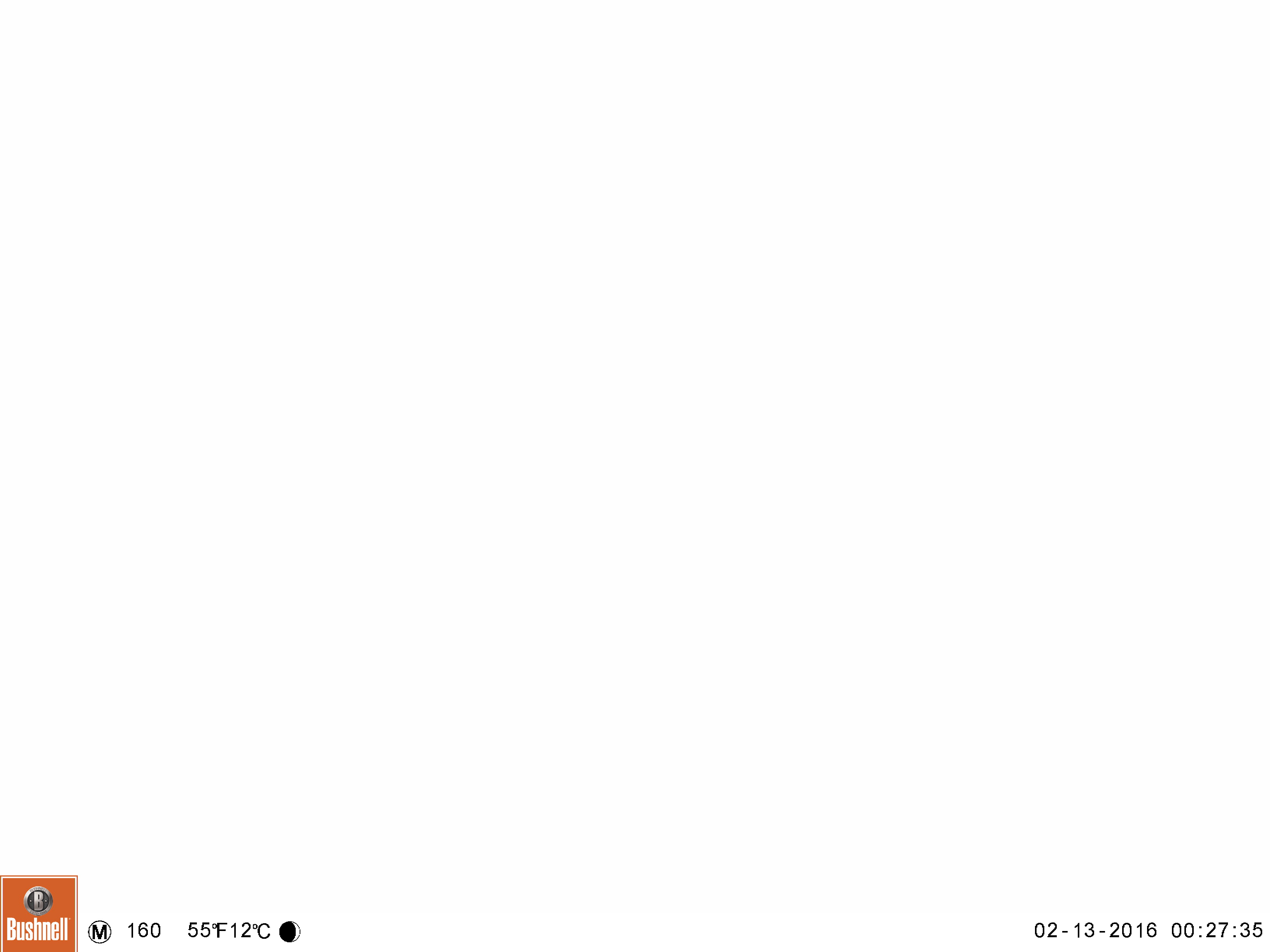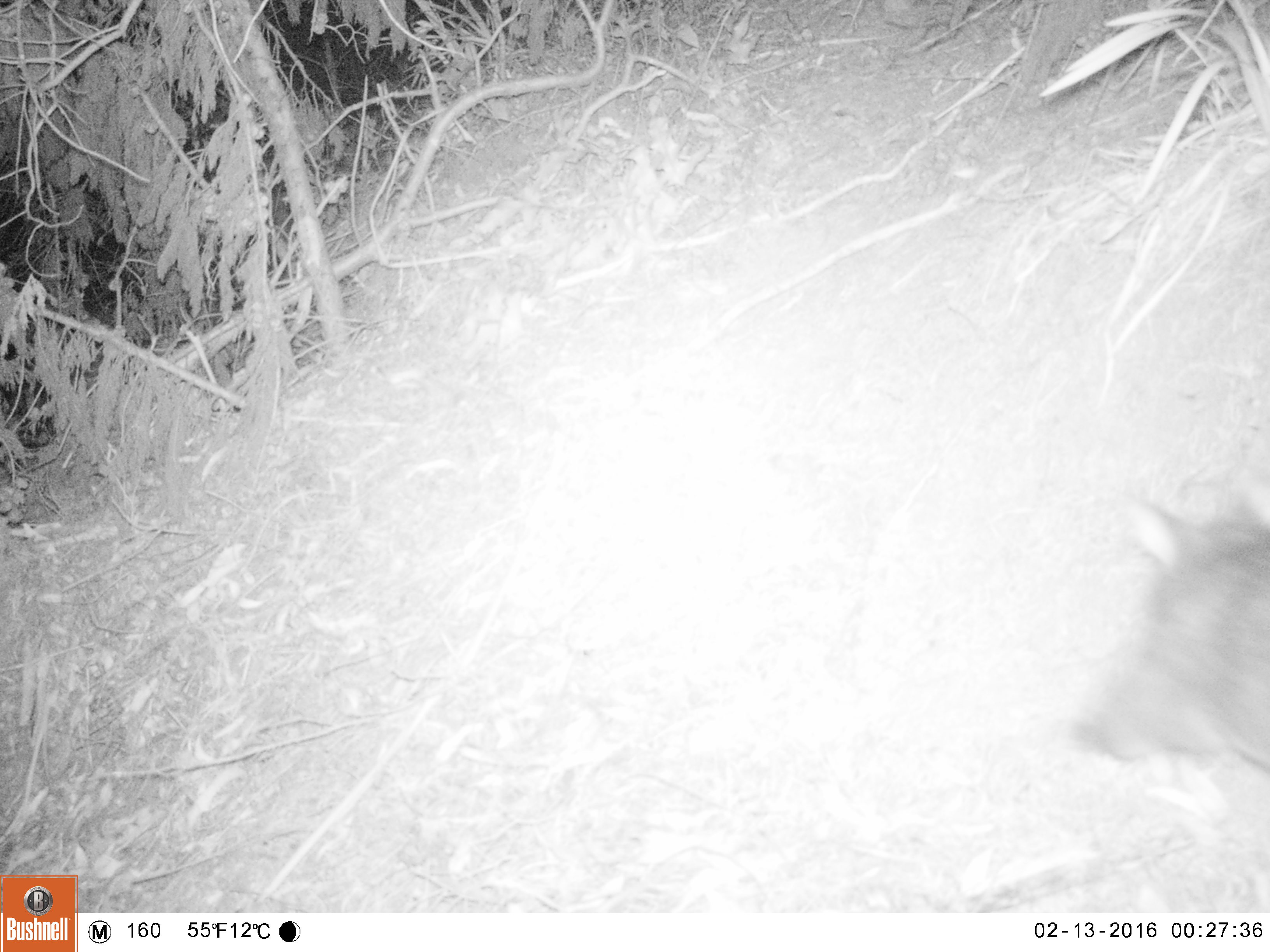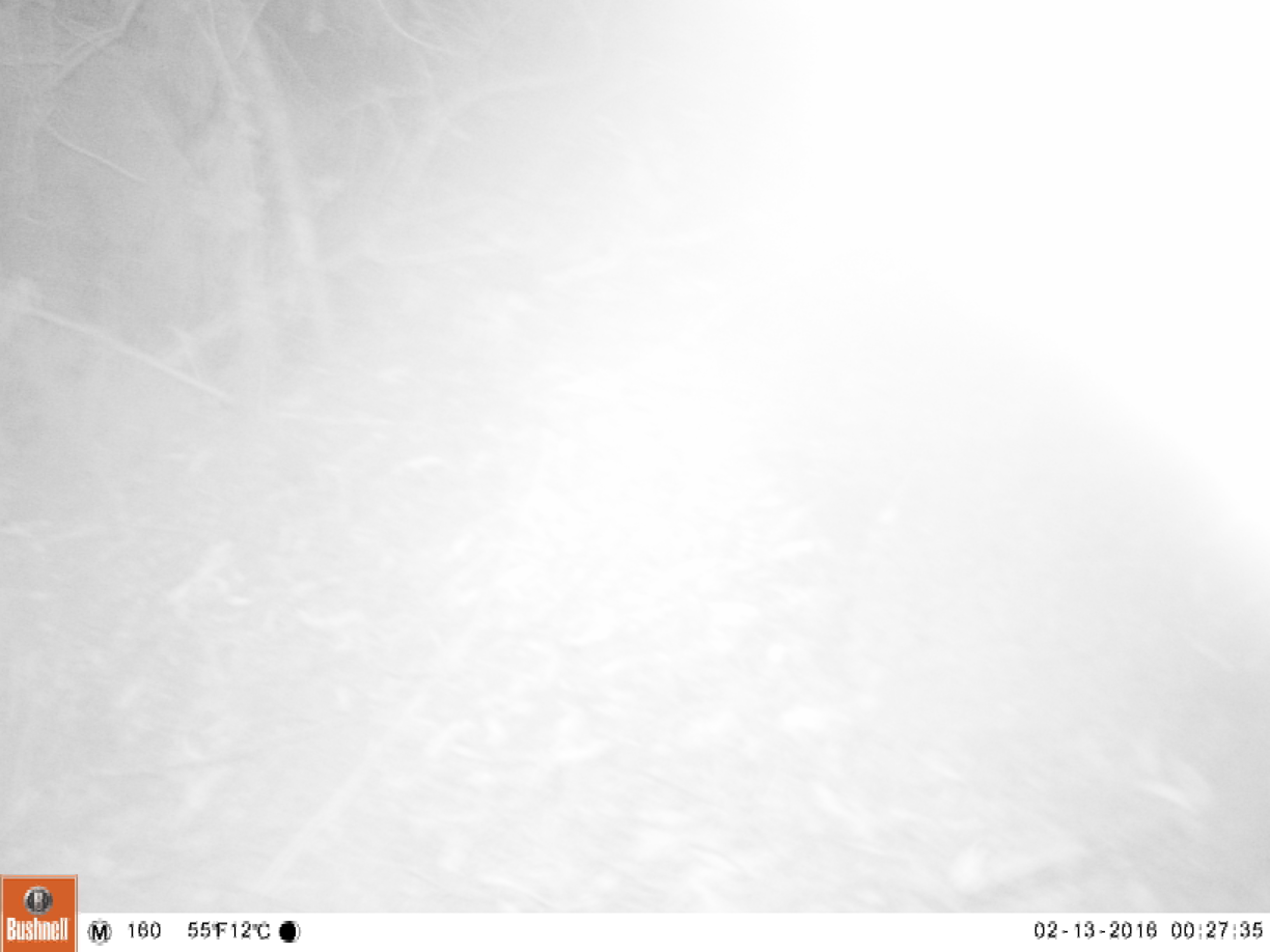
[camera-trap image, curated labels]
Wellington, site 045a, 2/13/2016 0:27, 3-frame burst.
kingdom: Animalia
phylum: Chordata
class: Mammalia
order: Didelphimorphia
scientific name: Didelphimorphia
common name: possum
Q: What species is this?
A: Possum (Didelphimorphia).